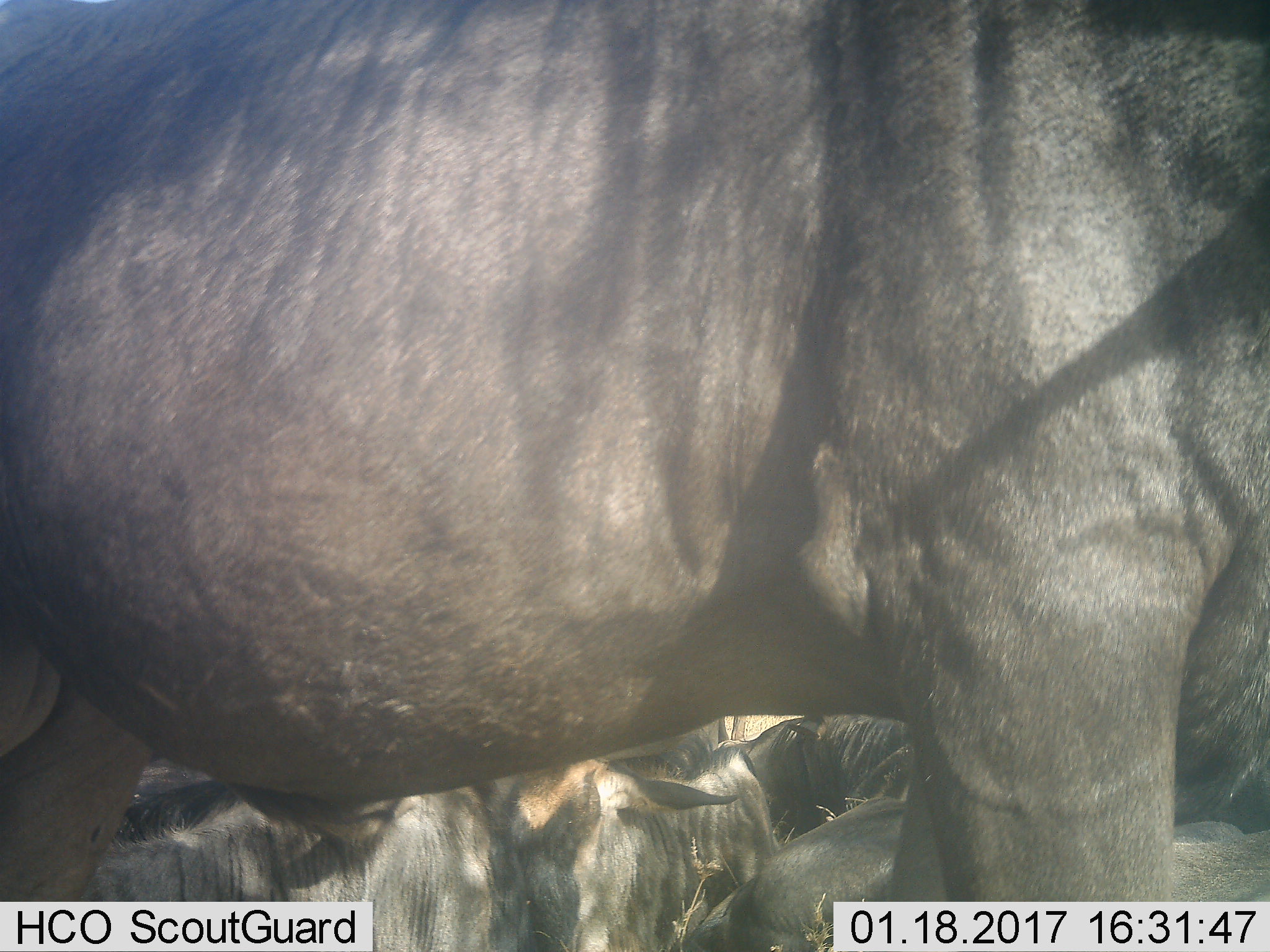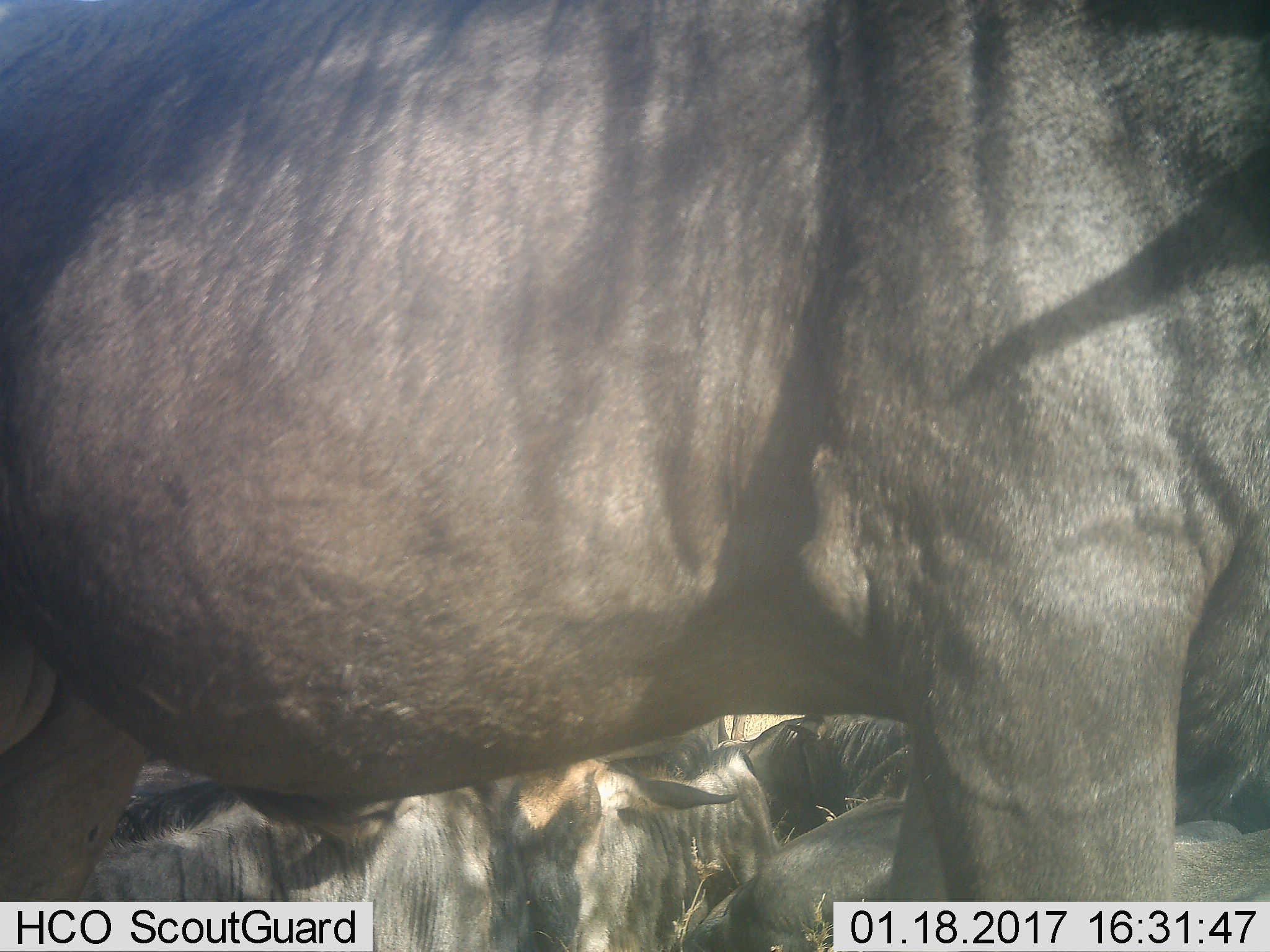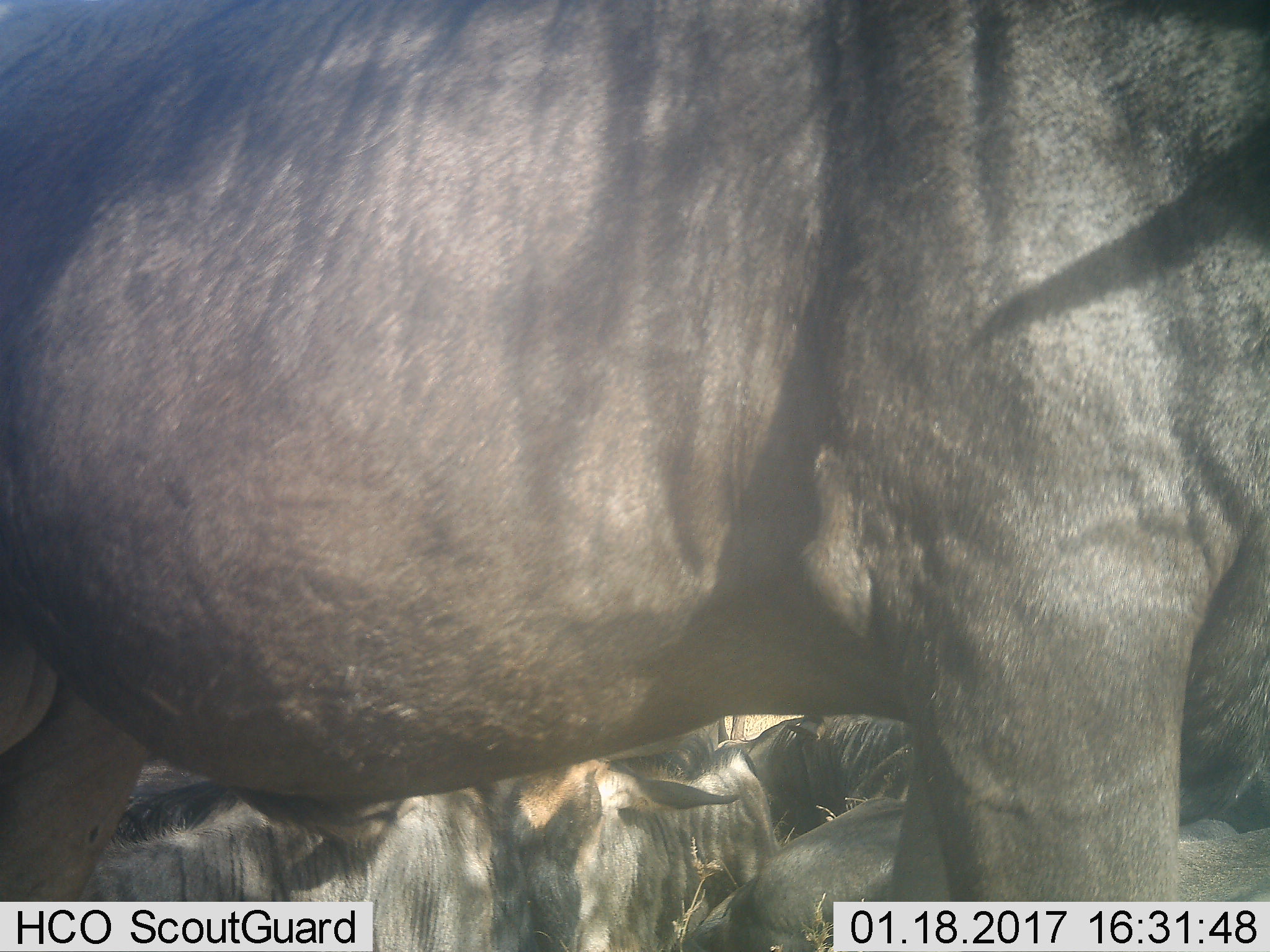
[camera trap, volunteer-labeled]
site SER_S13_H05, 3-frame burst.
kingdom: Animalia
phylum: Chordata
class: Mammalia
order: Artiodactyla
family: Bovidae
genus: Connochaetes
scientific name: Connochaetes taurinus taurinus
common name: blue wildebeest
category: wildebeestblue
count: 5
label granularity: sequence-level